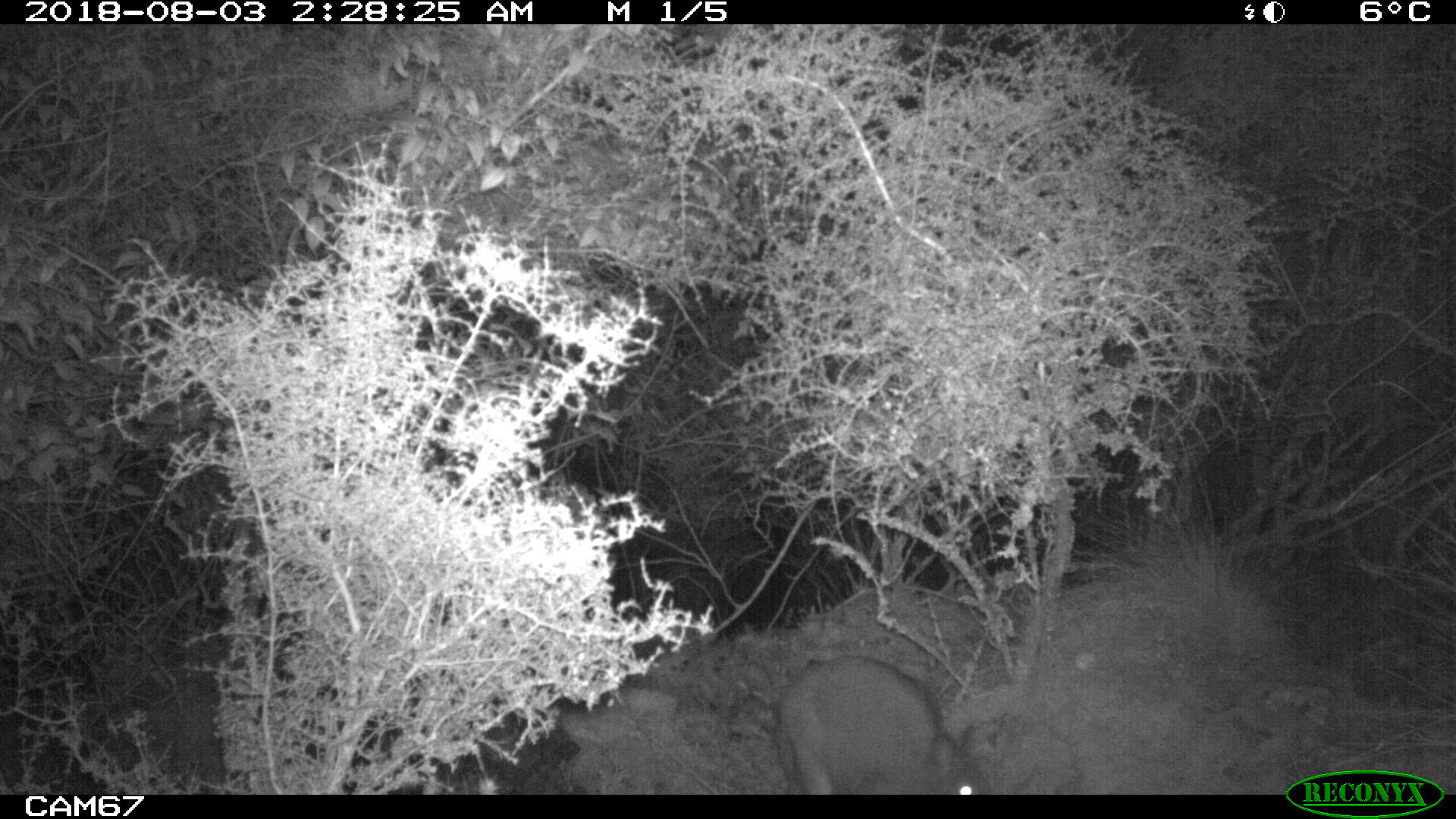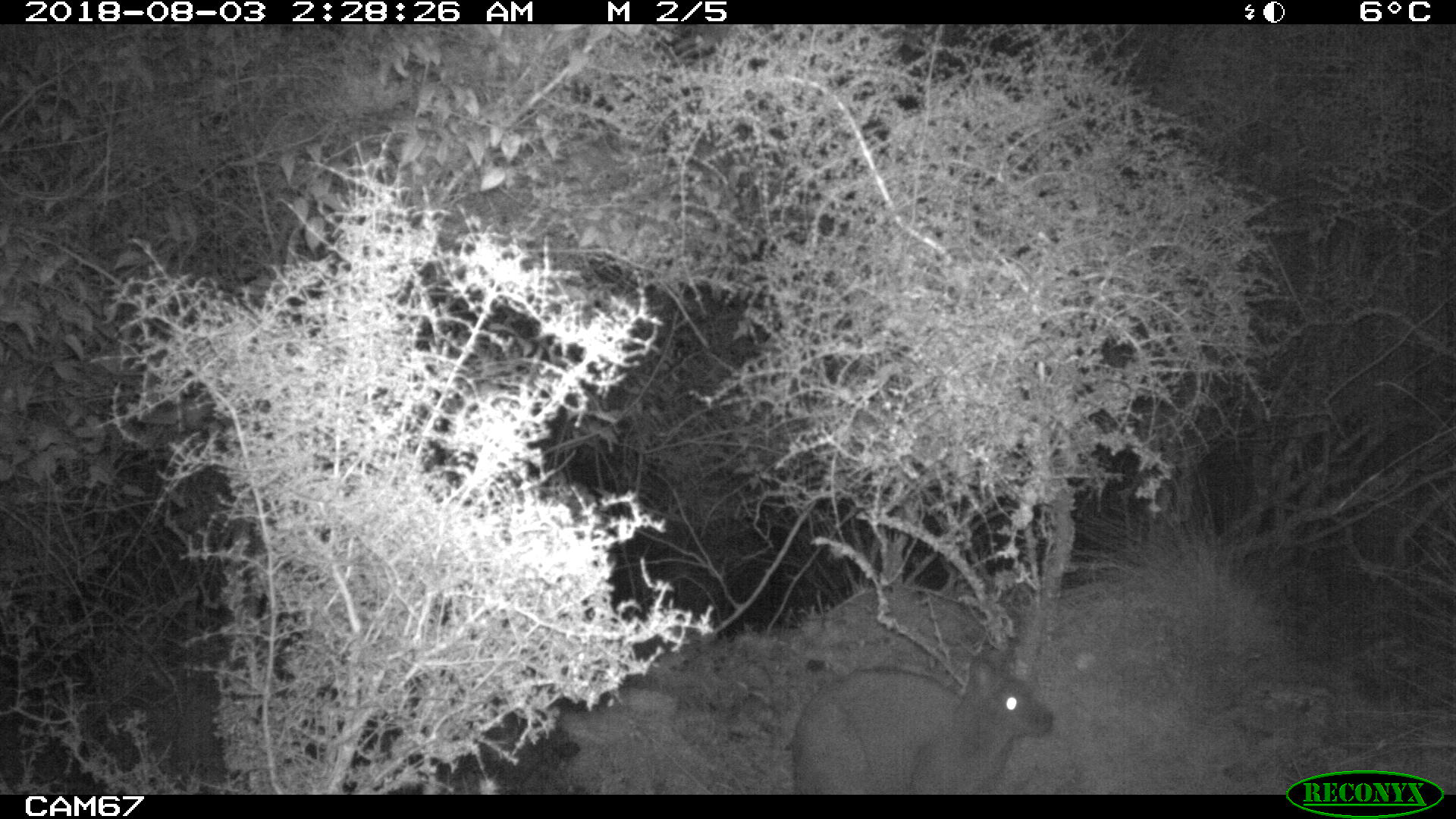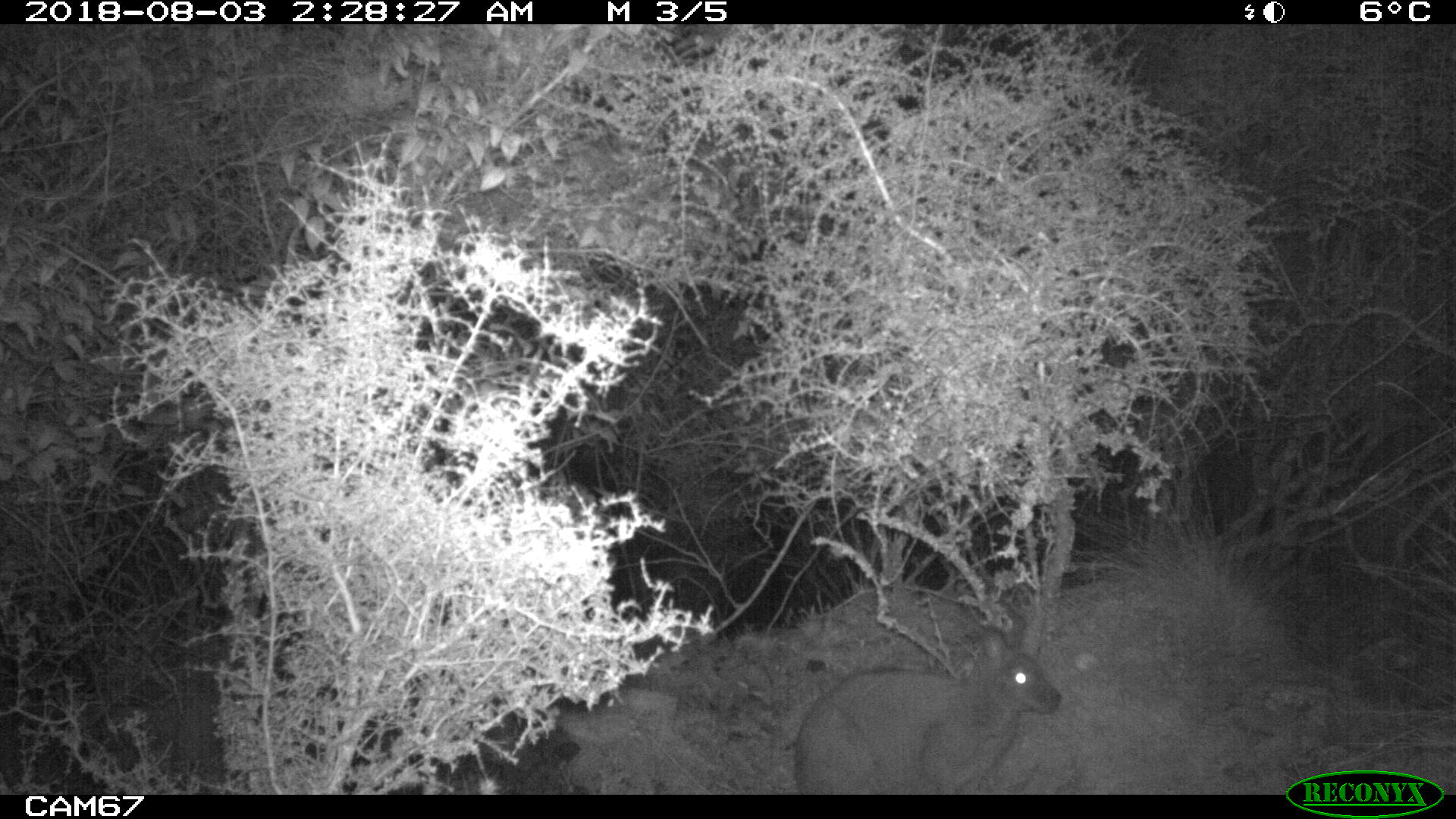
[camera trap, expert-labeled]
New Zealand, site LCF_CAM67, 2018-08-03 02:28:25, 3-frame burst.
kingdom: Animalia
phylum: Chordata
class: Mammalia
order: Diprotodontia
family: Macropodidae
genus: Notamacropus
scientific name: Notamacropus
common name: wallaby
Wallaby (Notamacropus).